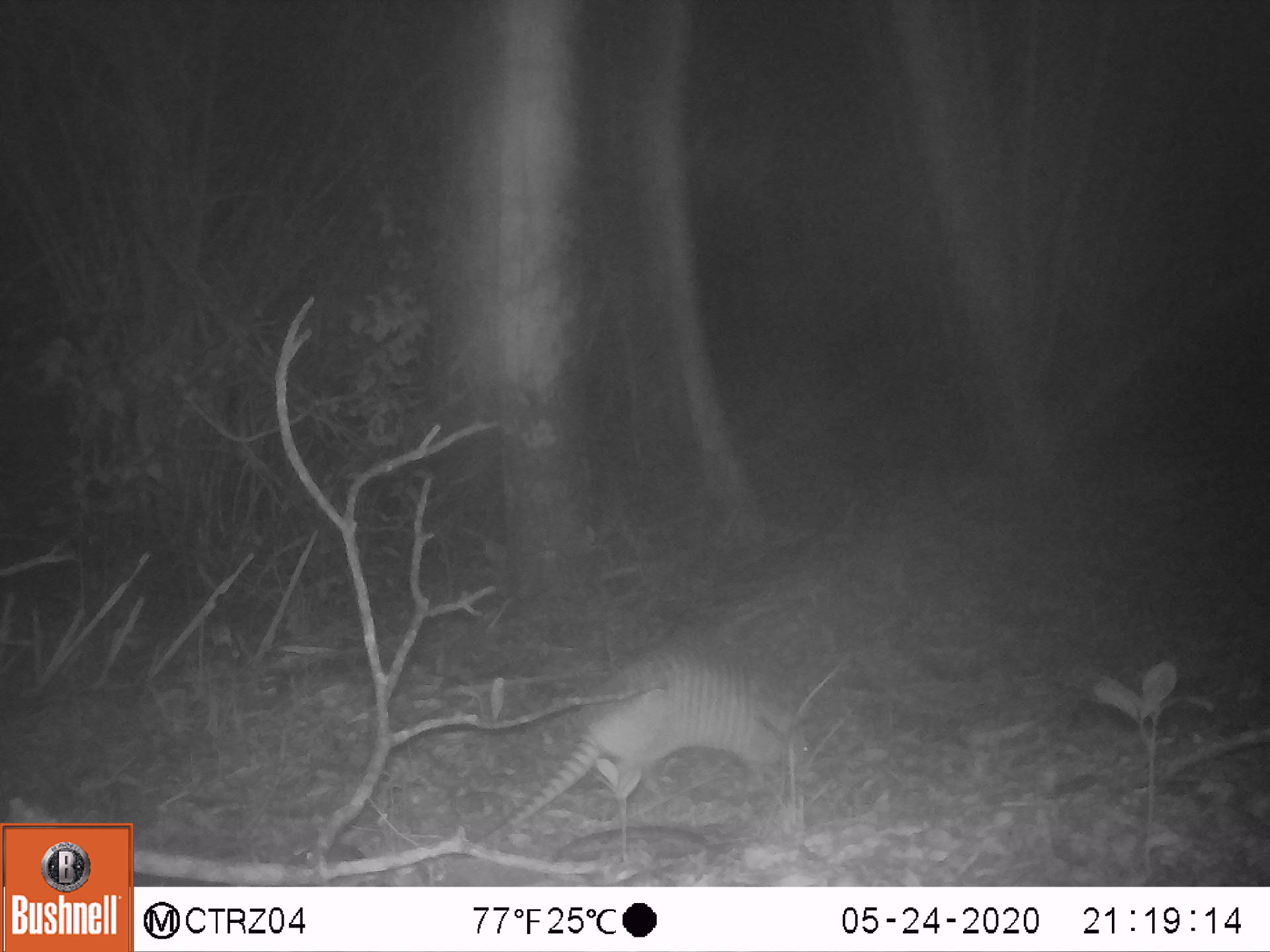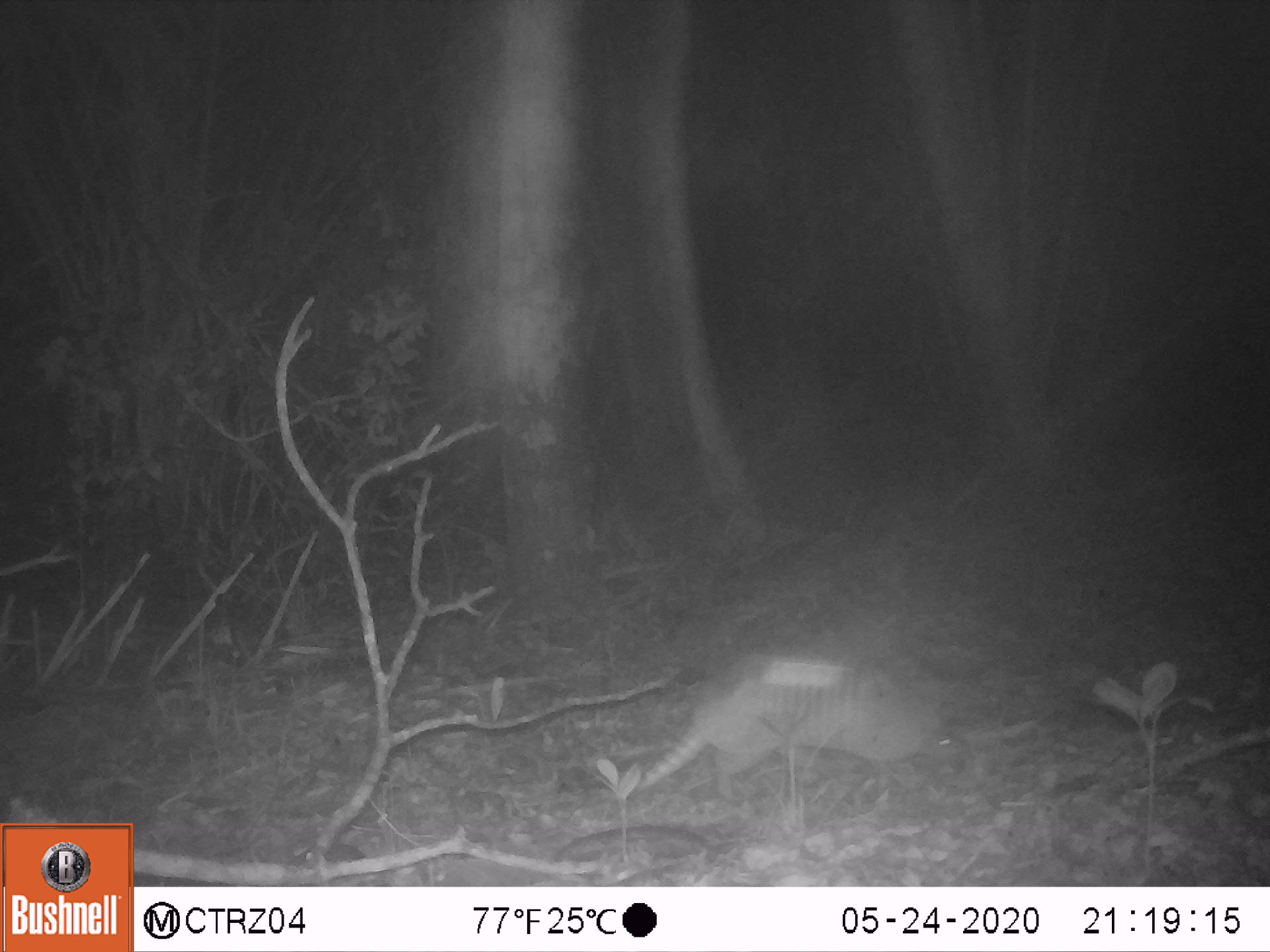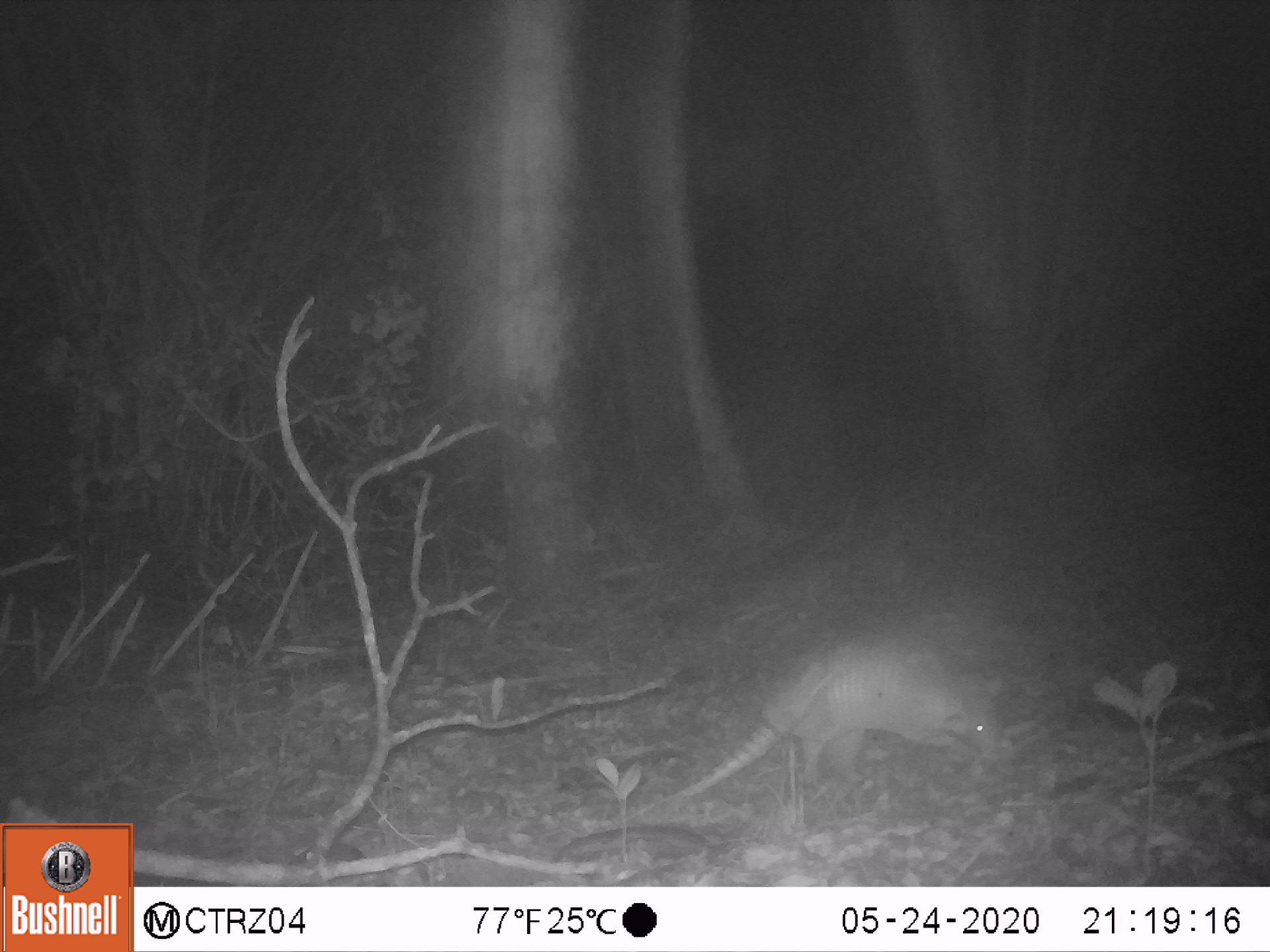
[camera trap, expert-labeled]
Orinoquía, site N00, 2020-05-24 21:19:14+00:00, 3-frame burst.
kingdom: Animalia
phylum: Chordata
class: Mammalia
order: Cingulata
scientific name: Cingulata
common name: armadillo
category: unknown armadillo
Unknown armadillo (armadillo) (Cingulata).